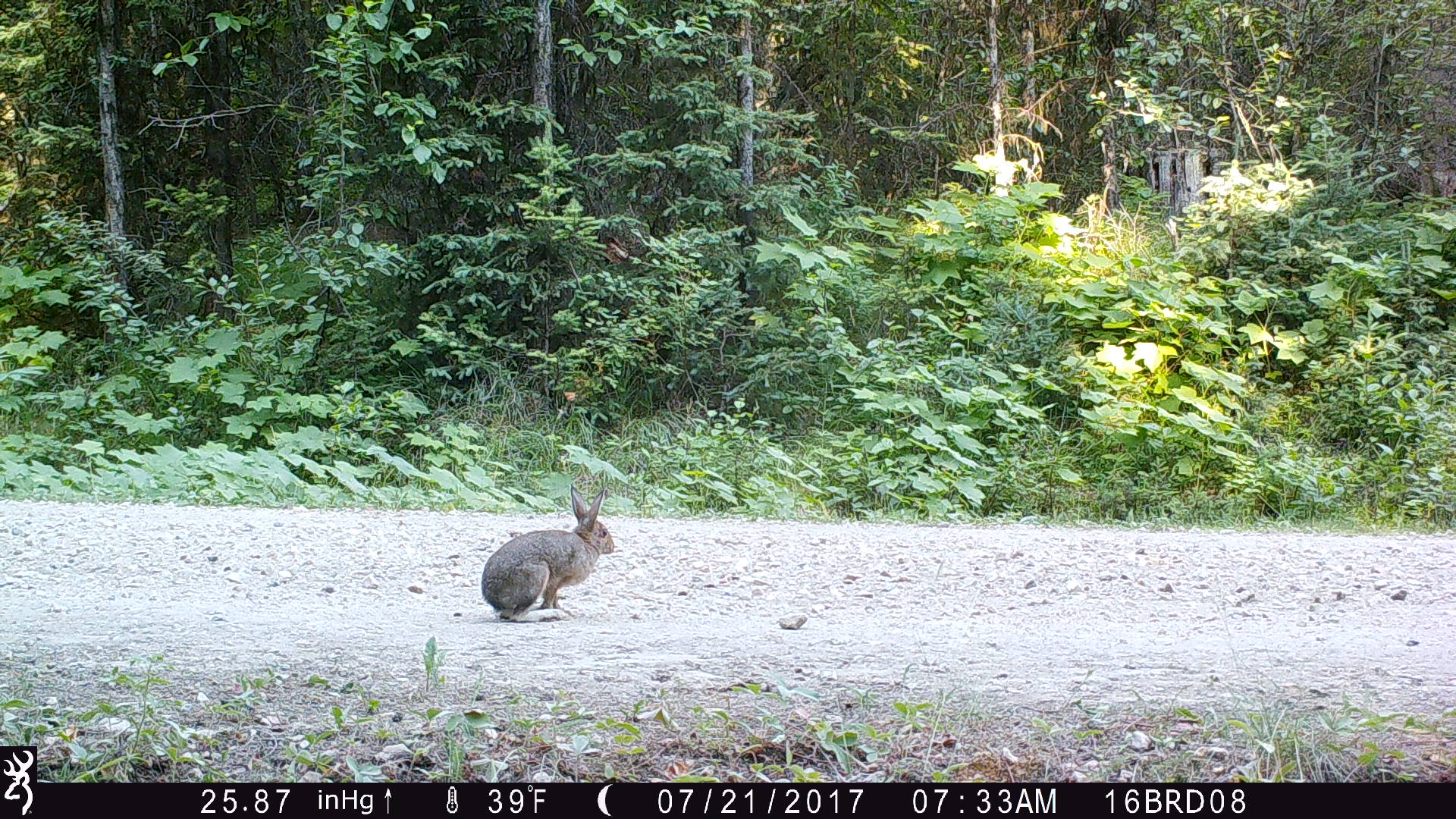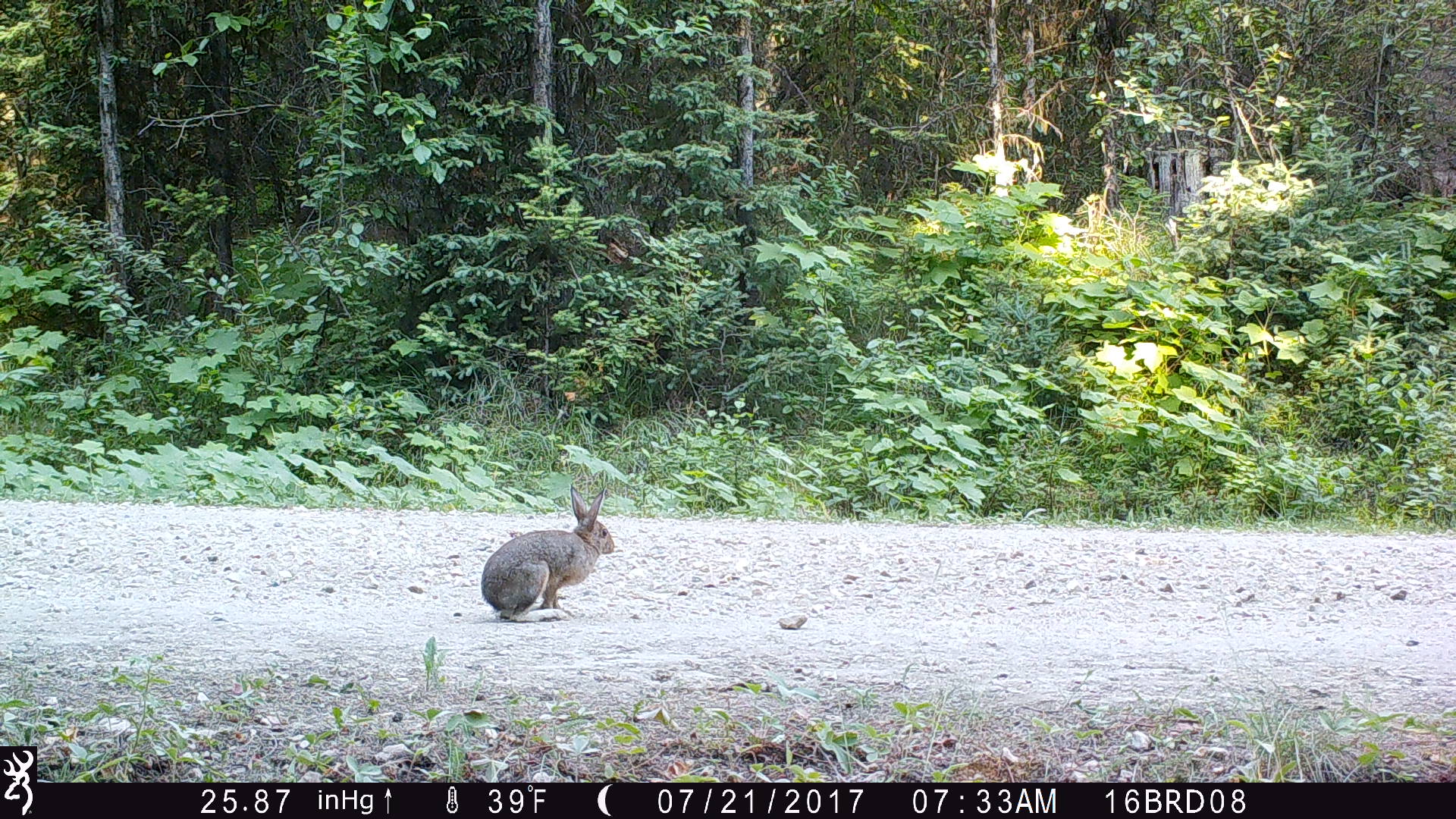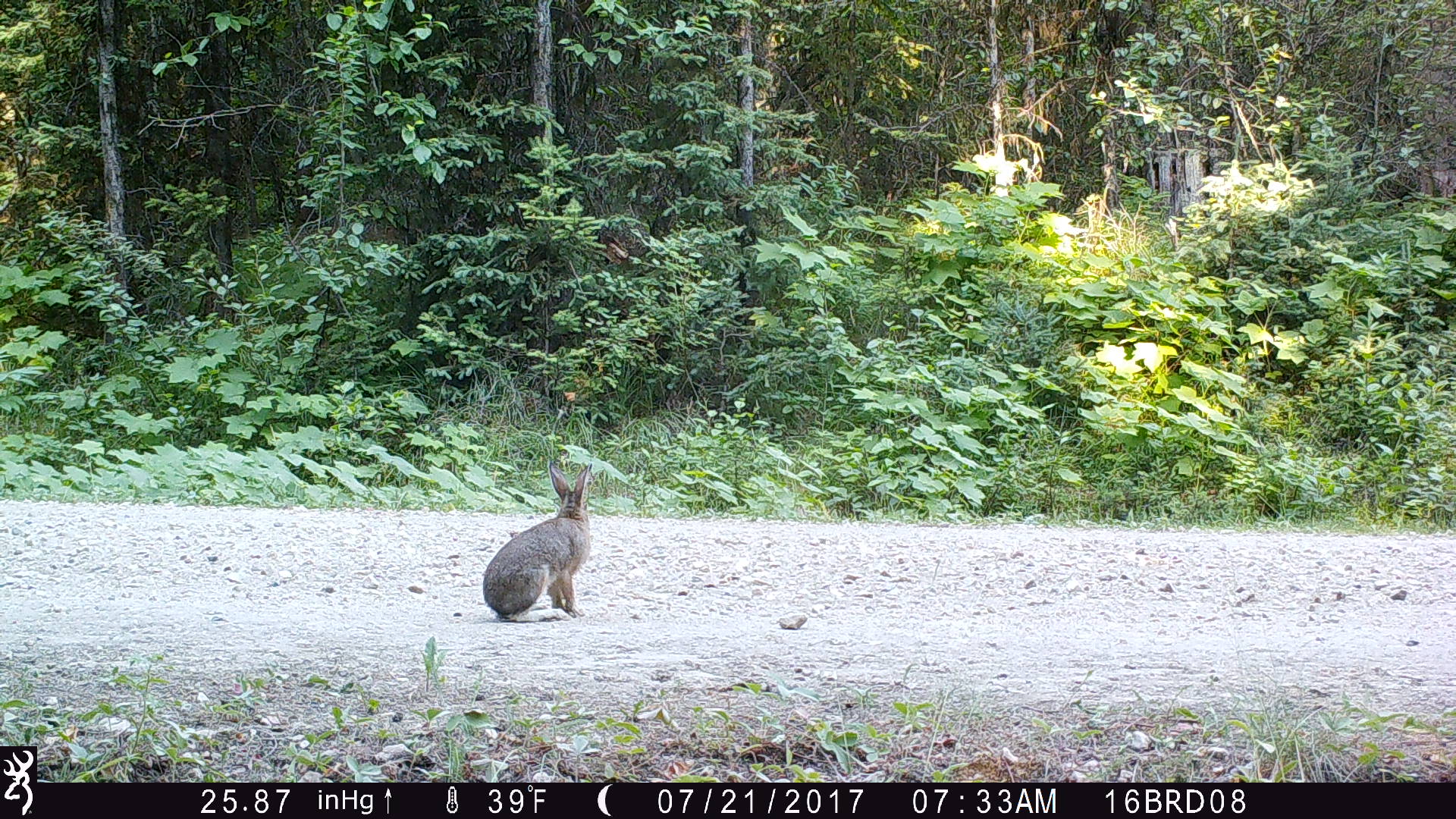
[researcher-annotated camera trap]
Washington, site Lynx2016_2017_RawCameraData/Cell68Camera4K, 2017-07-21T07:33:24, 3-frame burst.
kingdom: Animalia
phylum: Chordata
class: Mammalia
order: Lagomorpha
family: Leporidae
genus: Lepus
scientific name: Lepus americanus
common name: snowshoe hare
Lepus americanus (snowshoe hare). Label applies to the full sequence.